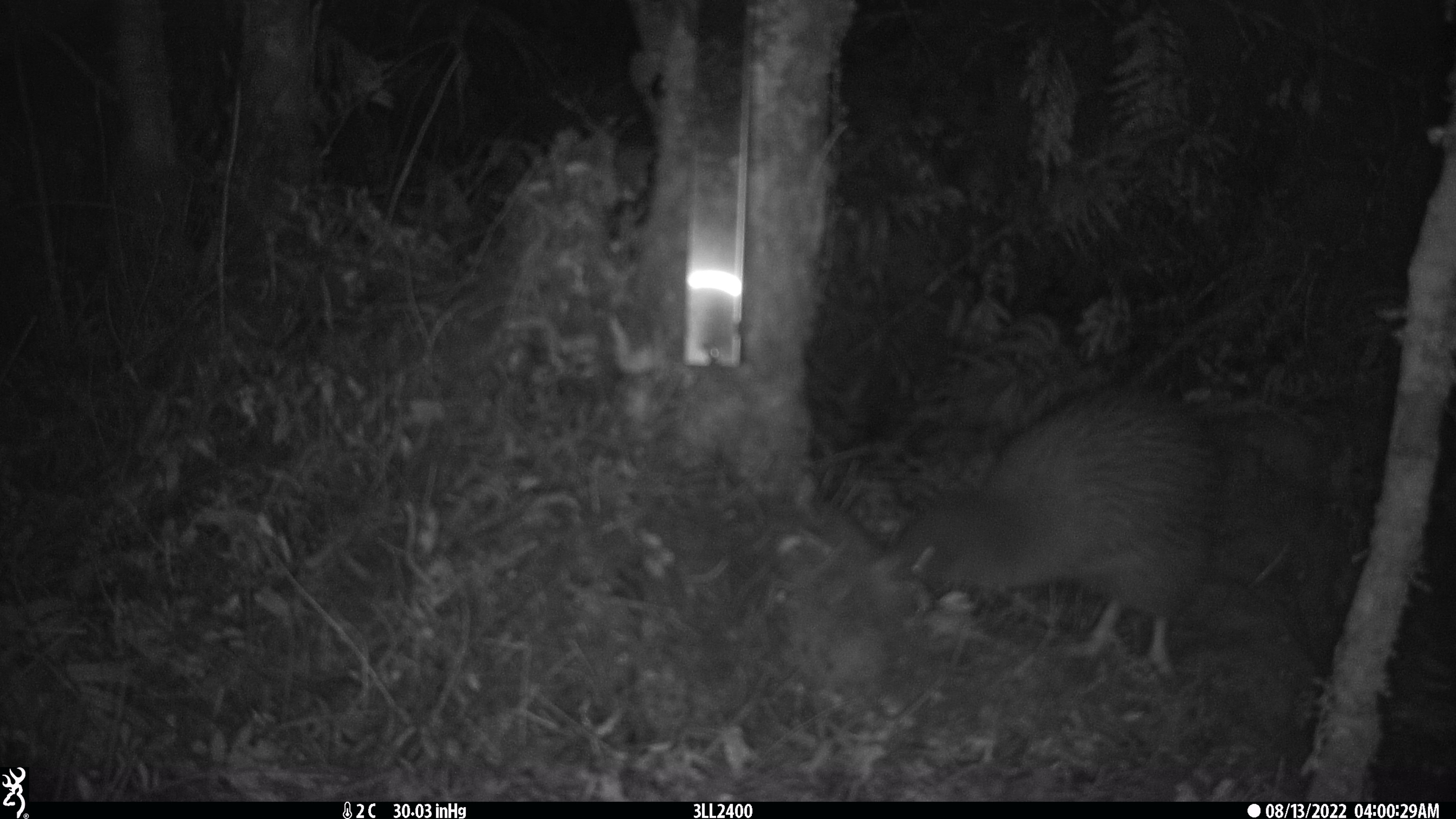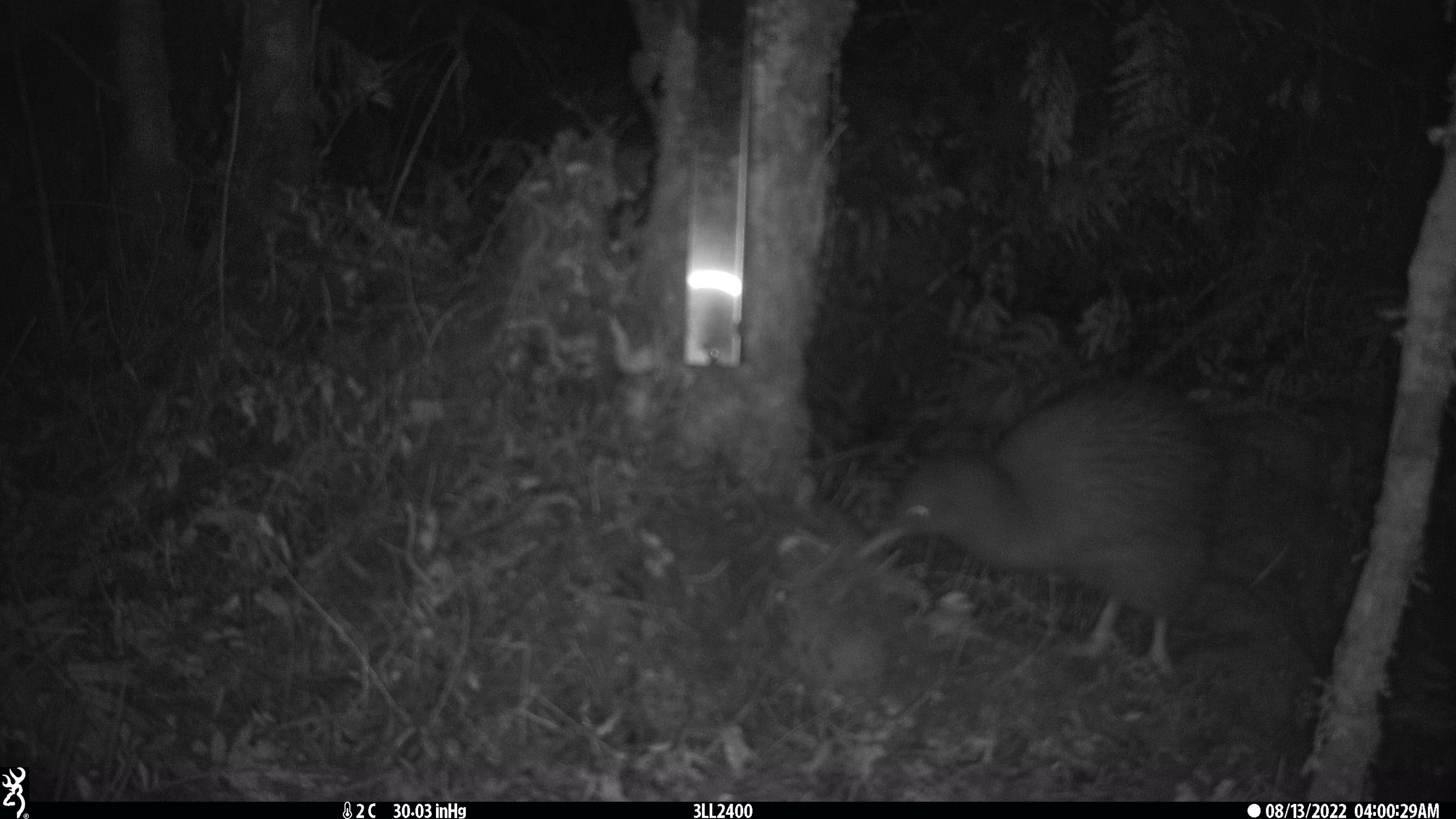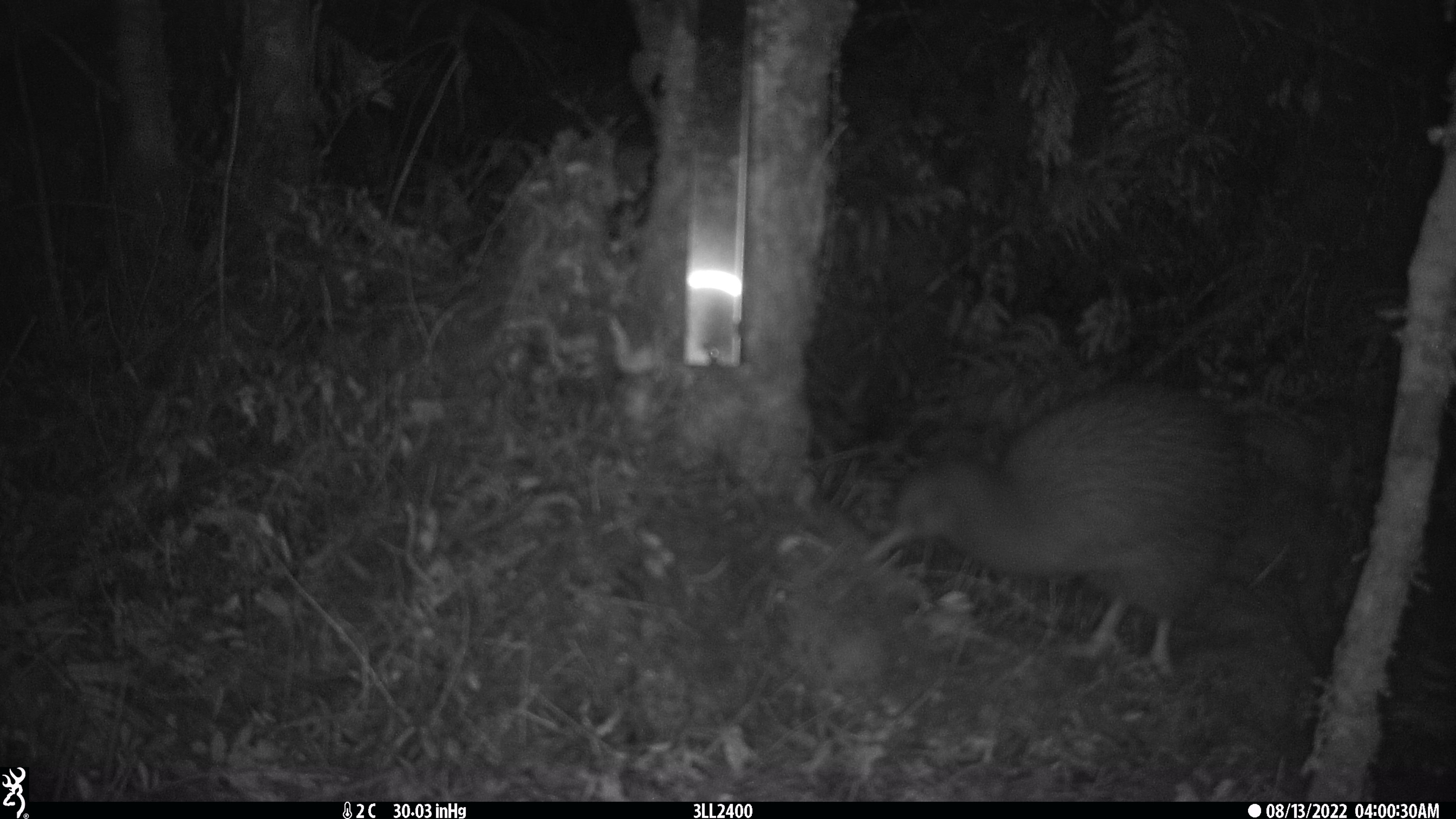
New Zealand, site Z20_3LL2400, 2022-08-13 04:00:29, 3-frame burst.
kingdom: Animalia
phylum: Chordata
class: Aves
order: Apterygiformes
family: Apterygidae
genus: Apteryx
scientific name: Apteryx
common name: kiwi